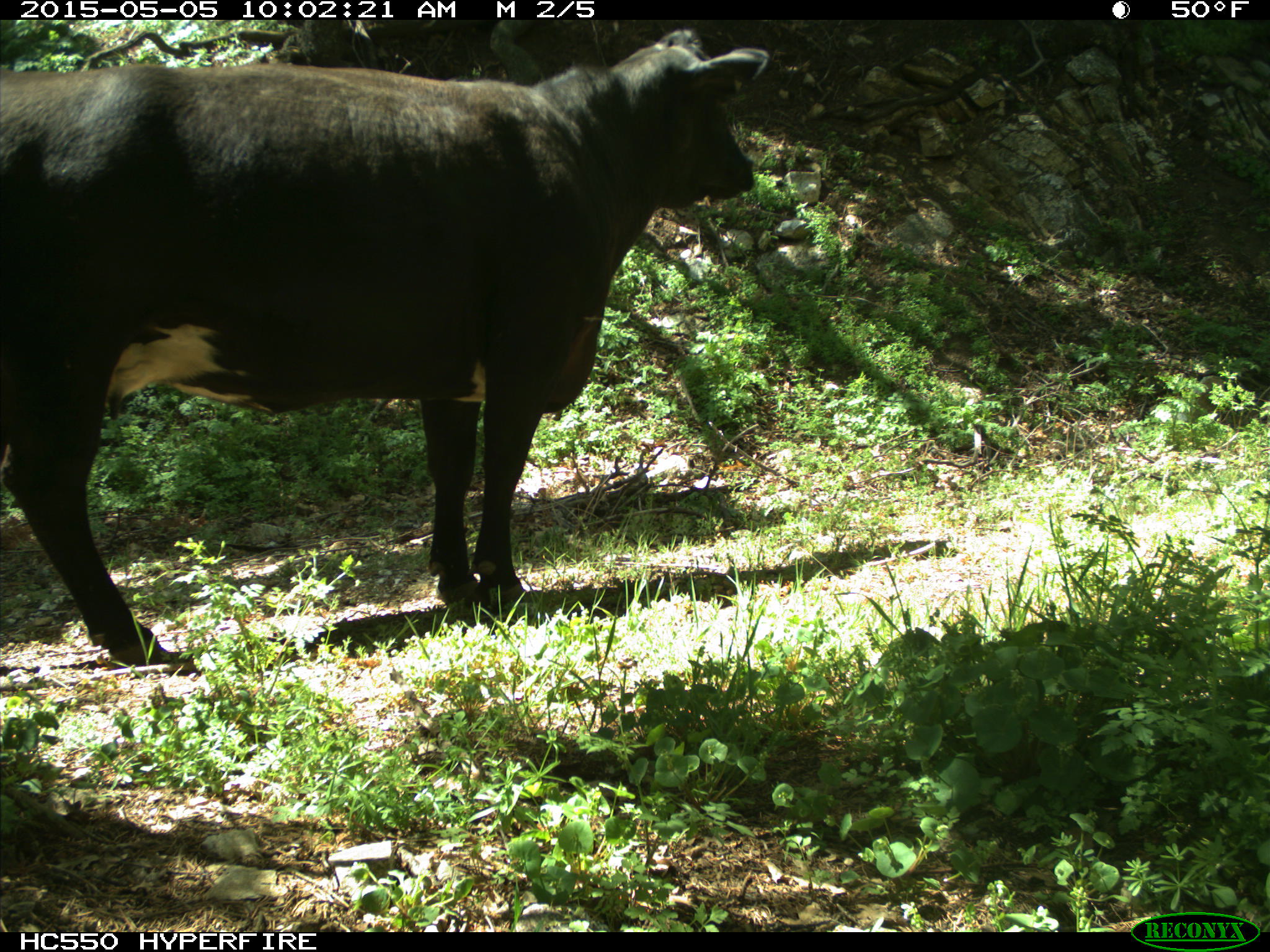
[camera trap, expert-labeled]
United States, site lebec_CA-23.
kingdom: Animalia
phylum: Chordata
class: Mammalia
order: Artiodactyla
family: Bovidae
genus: Bos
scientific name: Bos taurus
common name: domestic cow